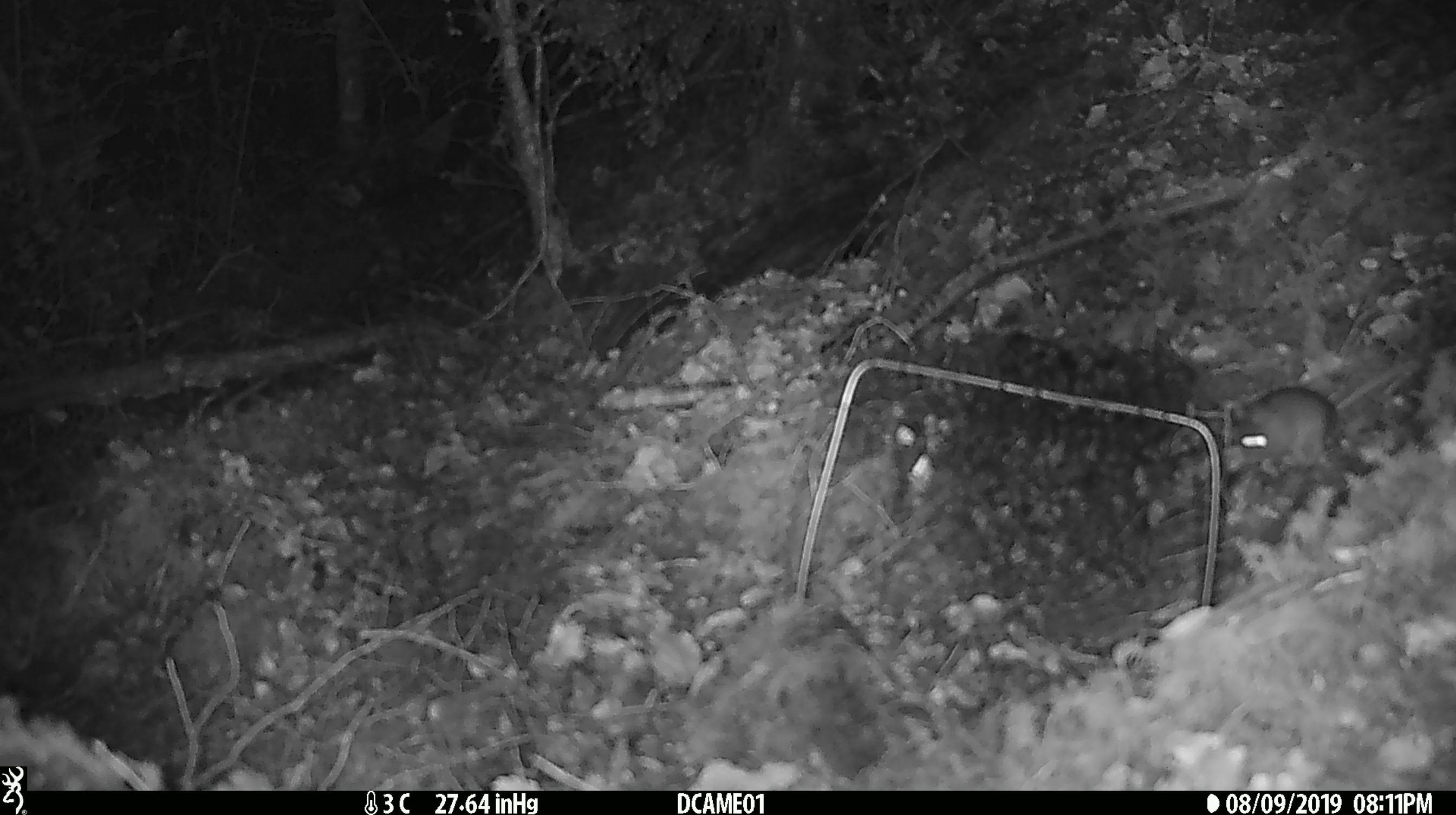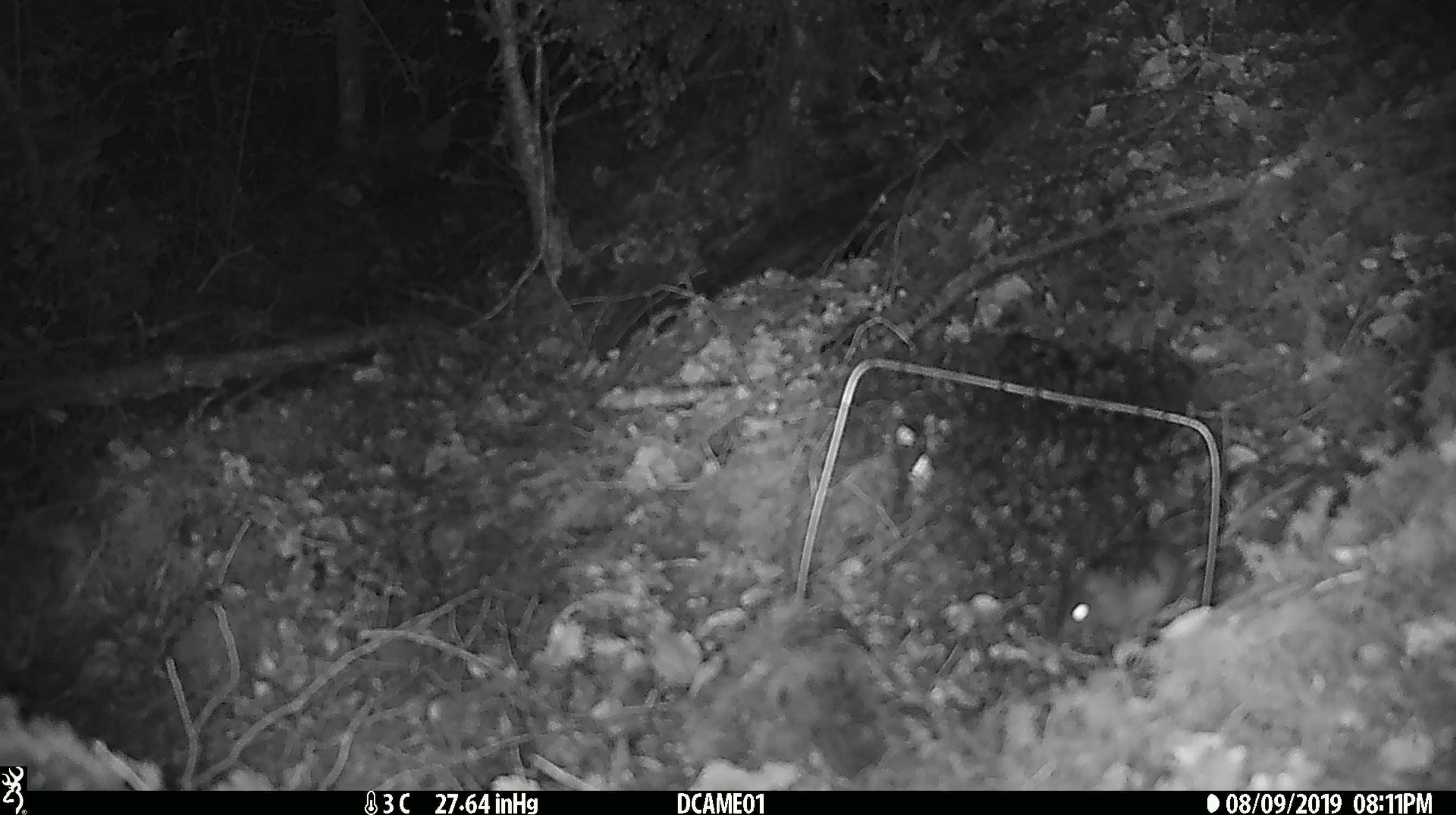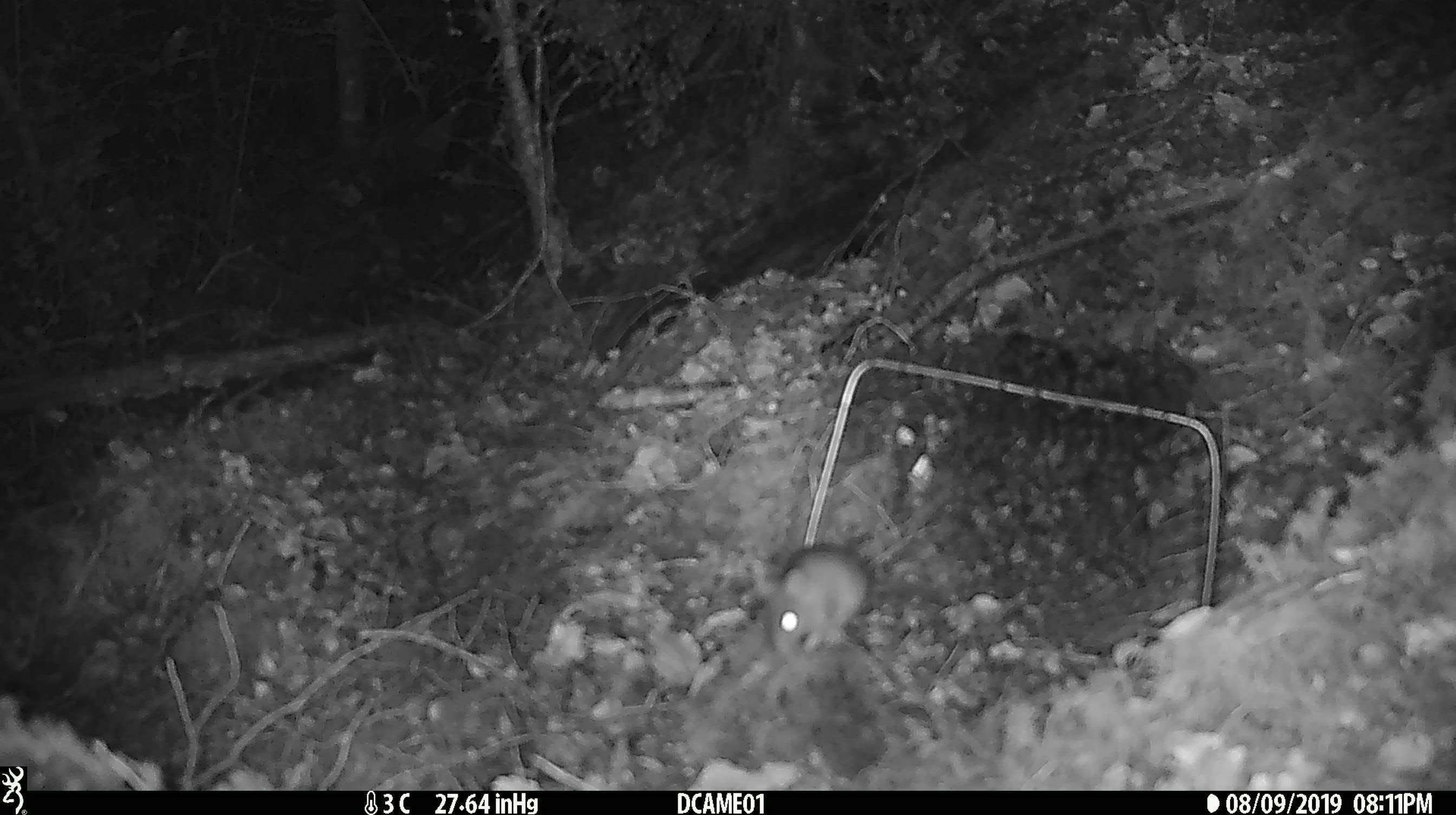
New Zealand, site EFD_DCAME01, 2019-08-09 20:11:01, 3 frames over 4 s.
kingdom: Animalia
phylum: Chordata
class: Mammalia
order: Rodentia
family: Muridae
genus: Mus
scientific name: Mus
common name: mouse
Mouse (Mus).